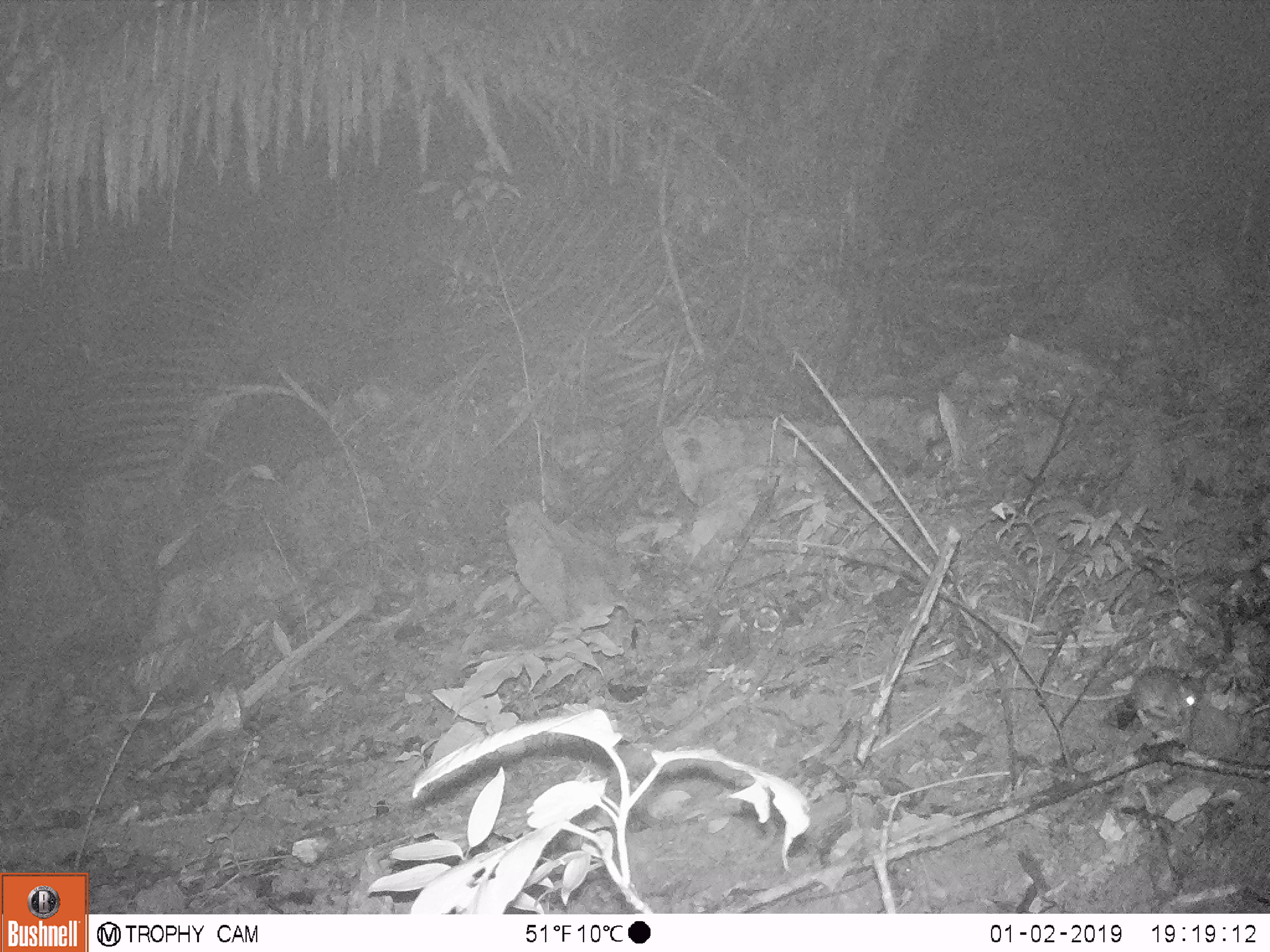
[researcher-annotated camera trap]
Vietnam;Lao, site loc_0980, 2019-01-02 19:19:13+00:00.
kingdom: Animalia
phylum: Chordata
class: Mammalia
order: Rodentia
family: Muridae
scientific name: Muridae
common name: old-world mice and rats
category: unidentified murid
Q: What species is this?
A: Unidentified murid (old-world mice and rats) (Muridae).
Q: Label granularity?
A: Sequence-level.